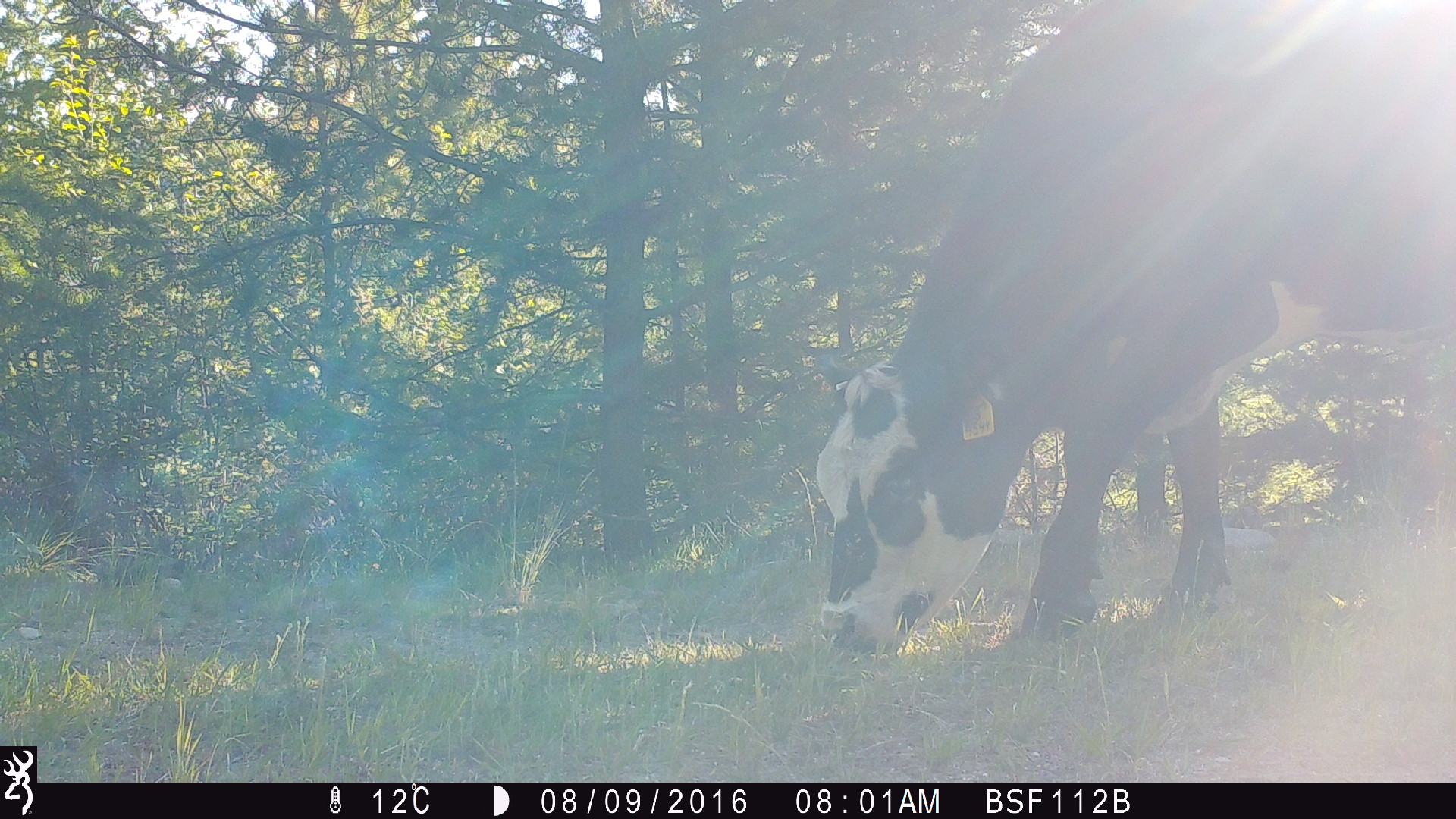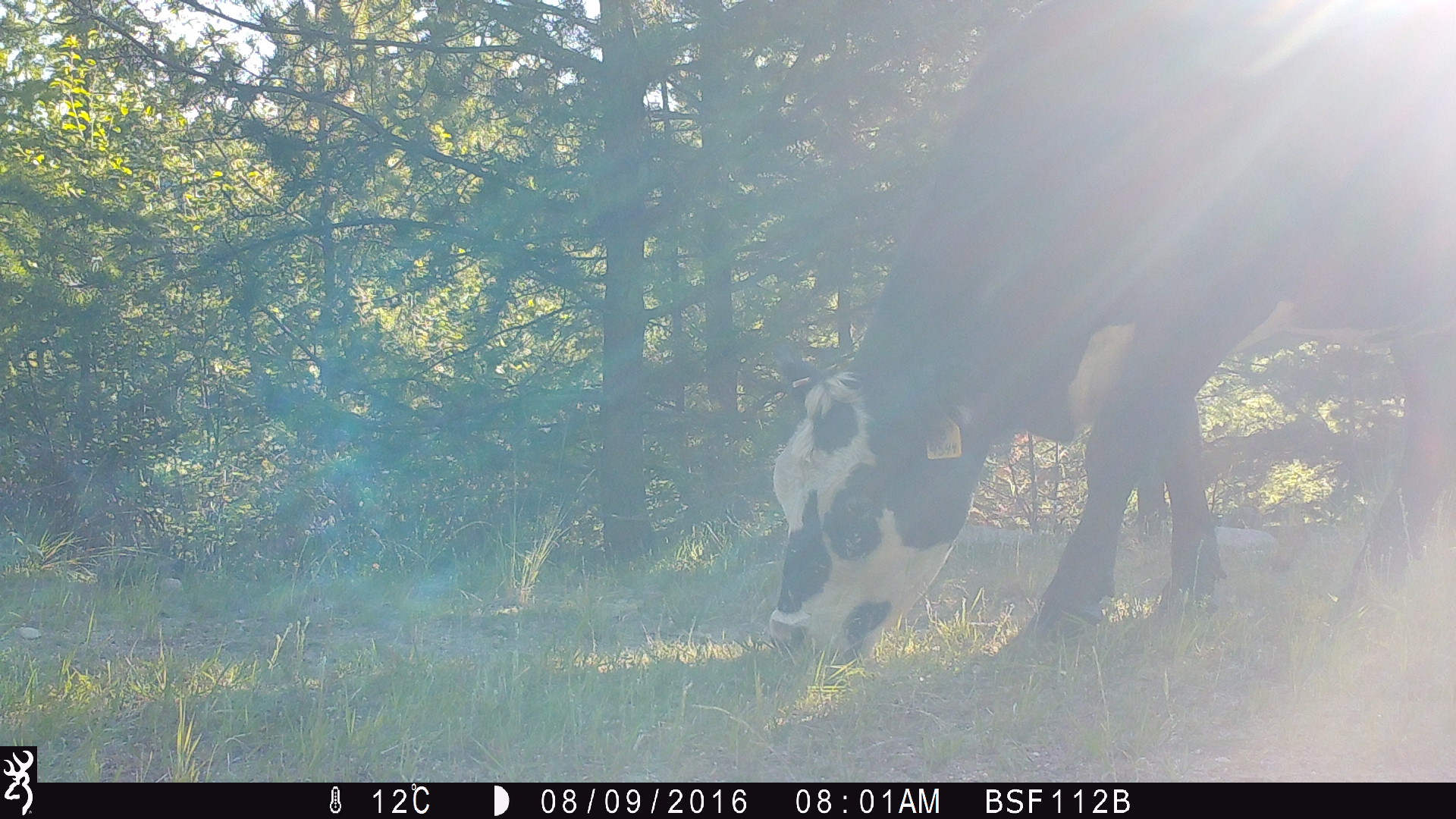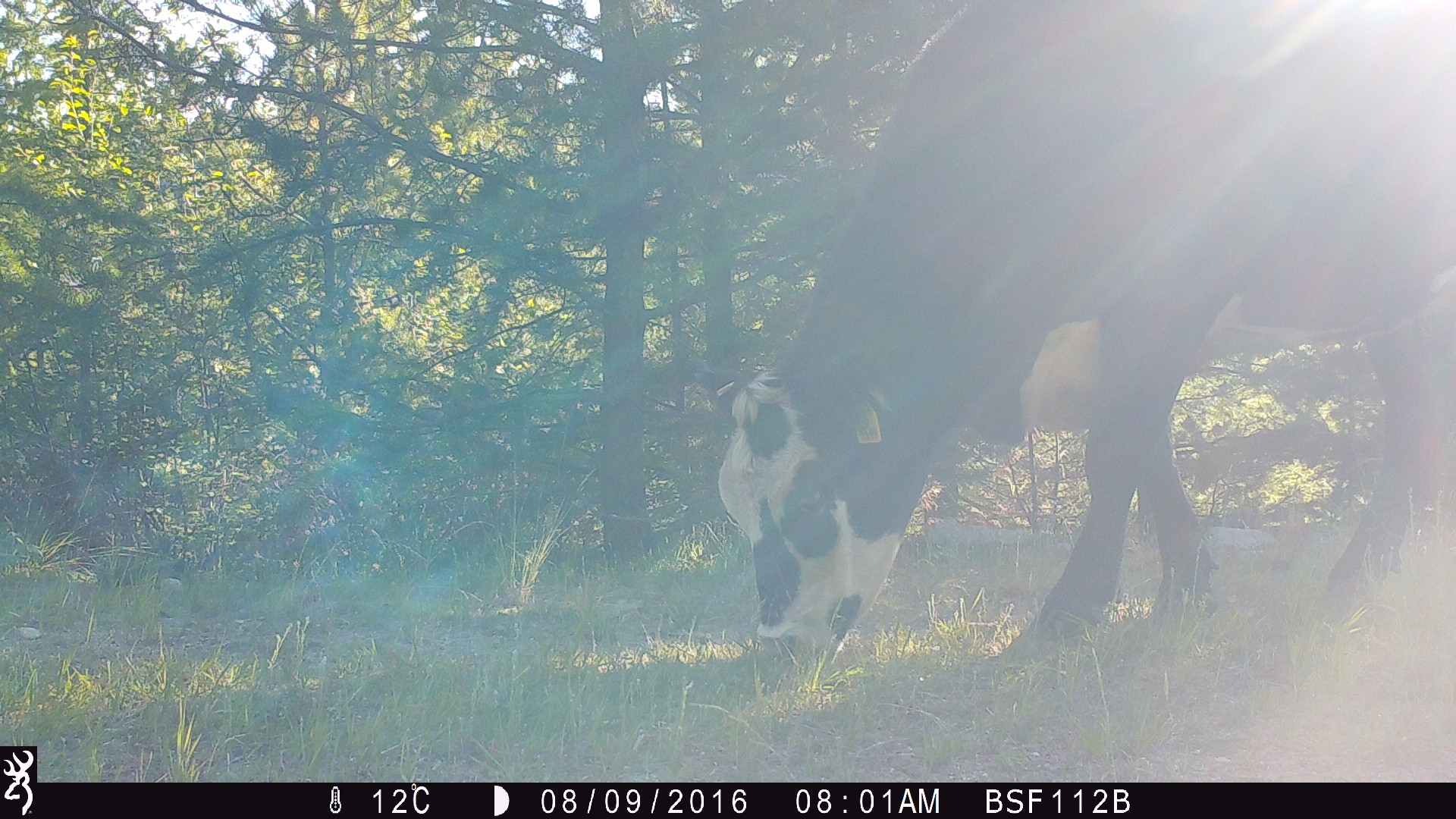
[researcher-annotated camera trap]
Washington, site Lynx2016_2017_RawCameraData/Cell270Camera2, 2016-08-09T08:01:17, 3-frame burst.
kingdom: Animalia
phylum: Chordata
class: Mammalia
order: Artiodactyla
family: Bovidae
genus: Bos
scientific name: Bos taurus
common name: domestic cattle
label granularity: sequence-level